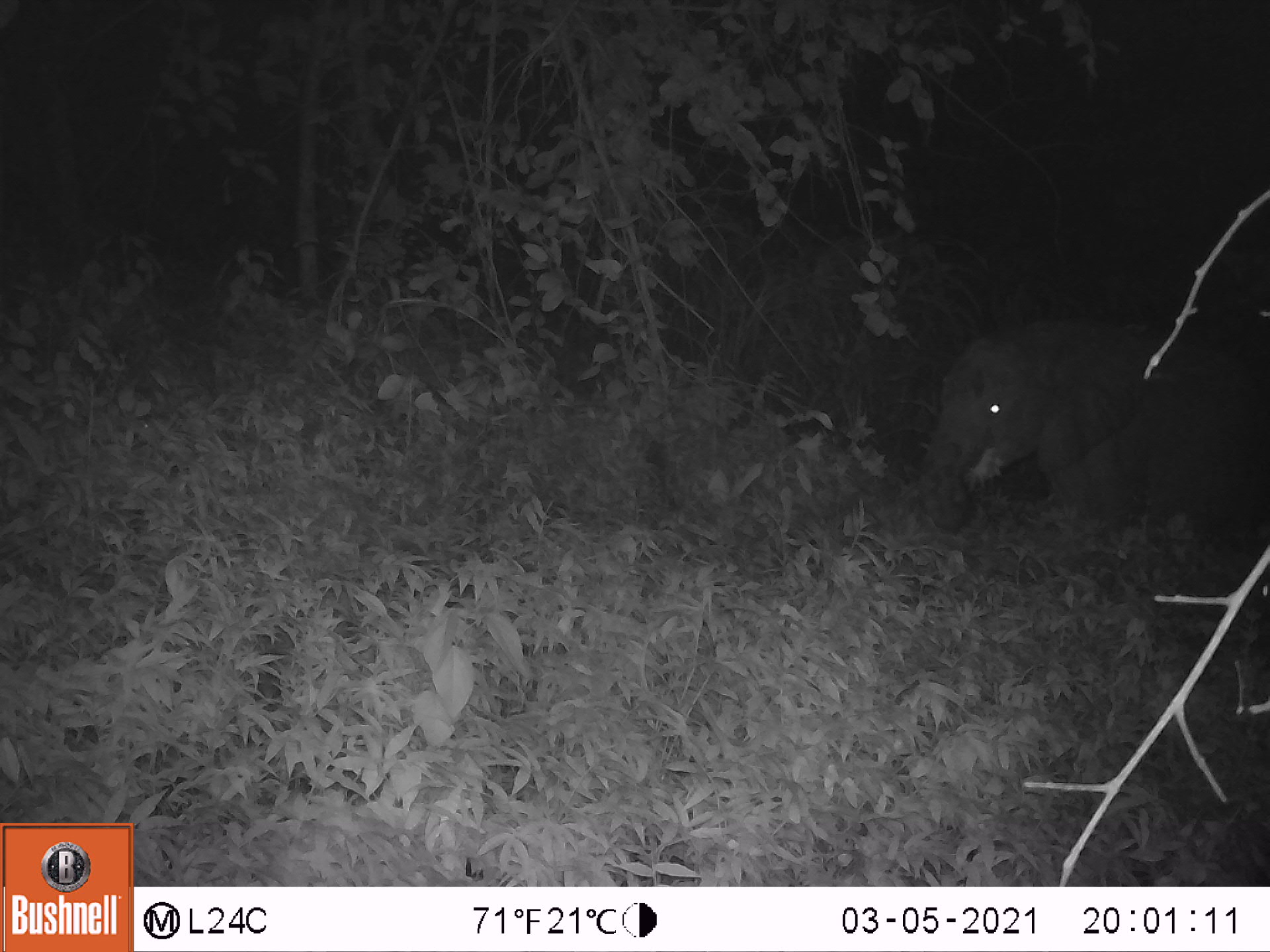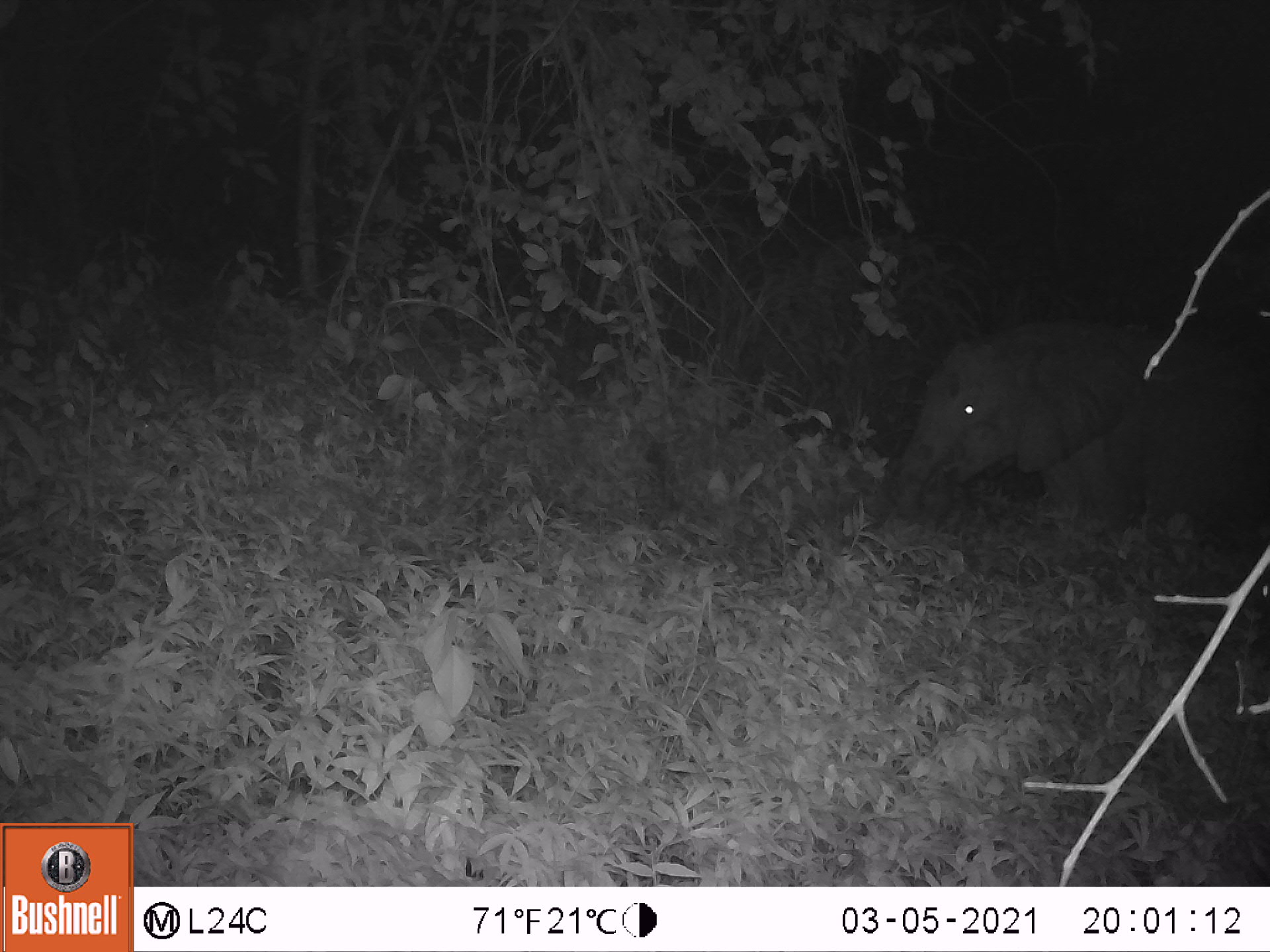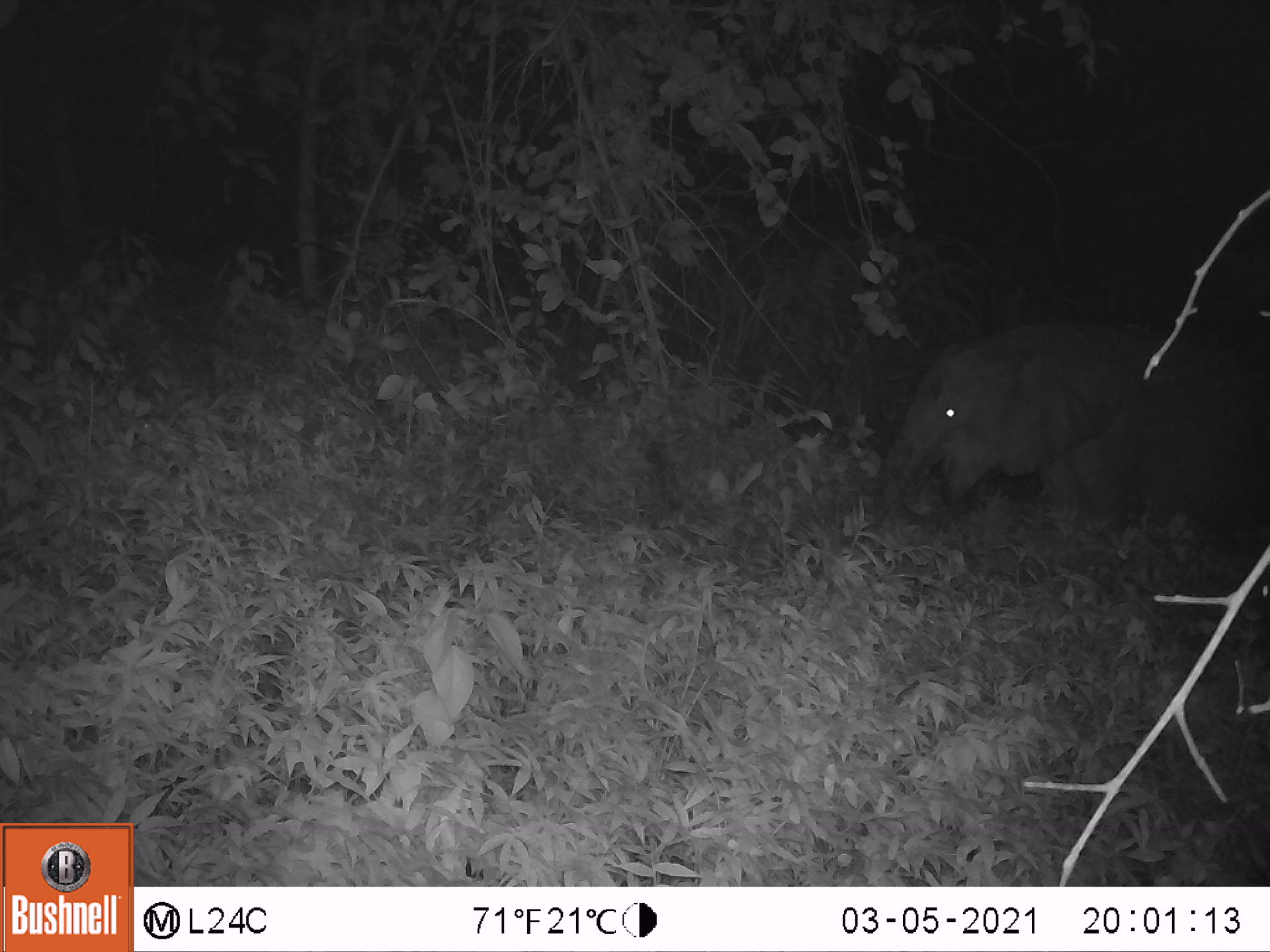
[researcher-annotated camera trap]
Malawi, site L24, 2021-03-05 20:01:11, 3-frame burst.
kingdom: Animalia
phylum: Chordata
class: Mammalia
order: Proboscidea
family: Elephantidae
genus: Loxodonta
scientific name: Loxodonta africana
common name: african savanna elephant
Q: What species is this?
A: African savanna elephant (Loxodonta africana).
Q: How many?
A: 1.